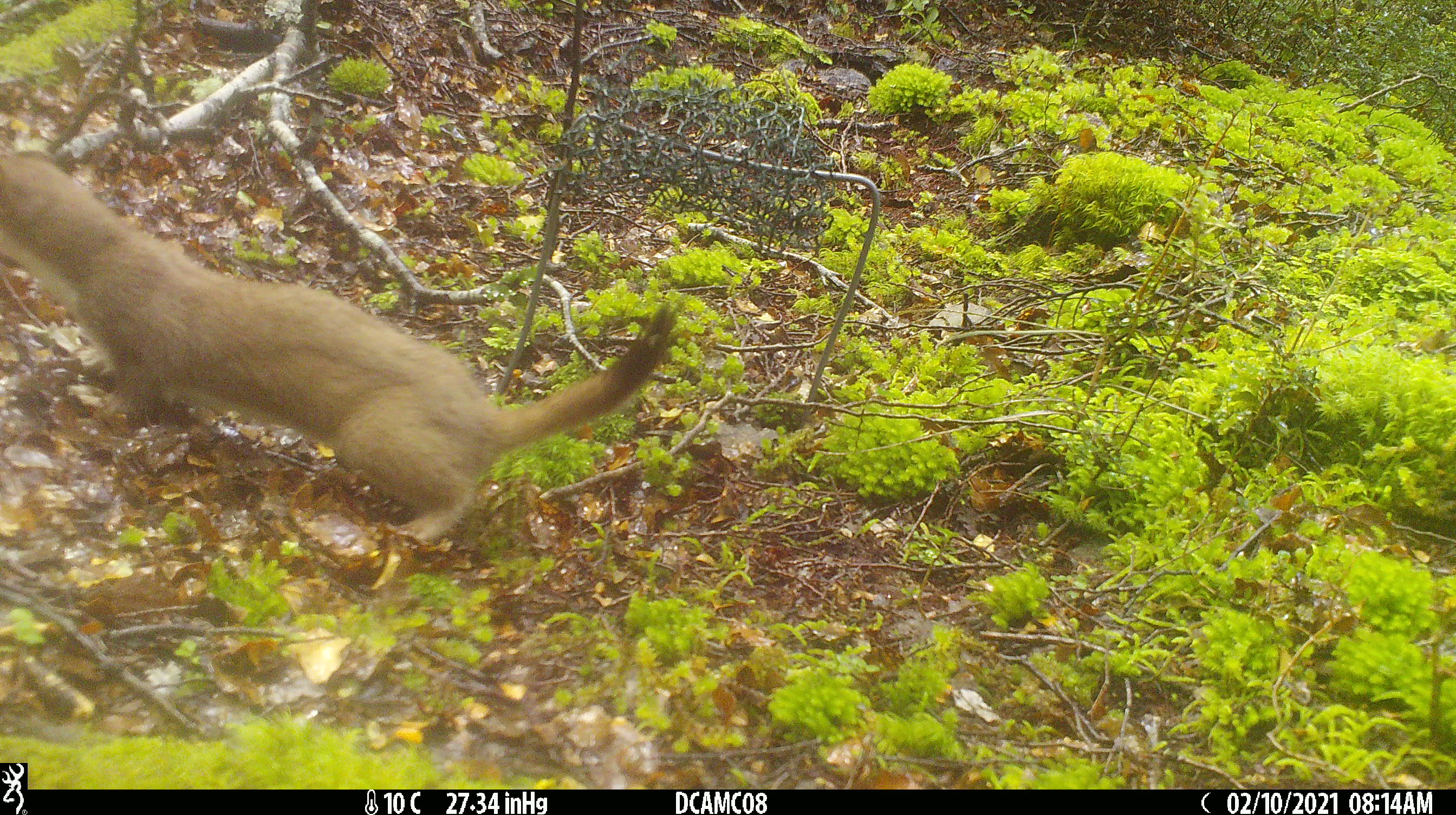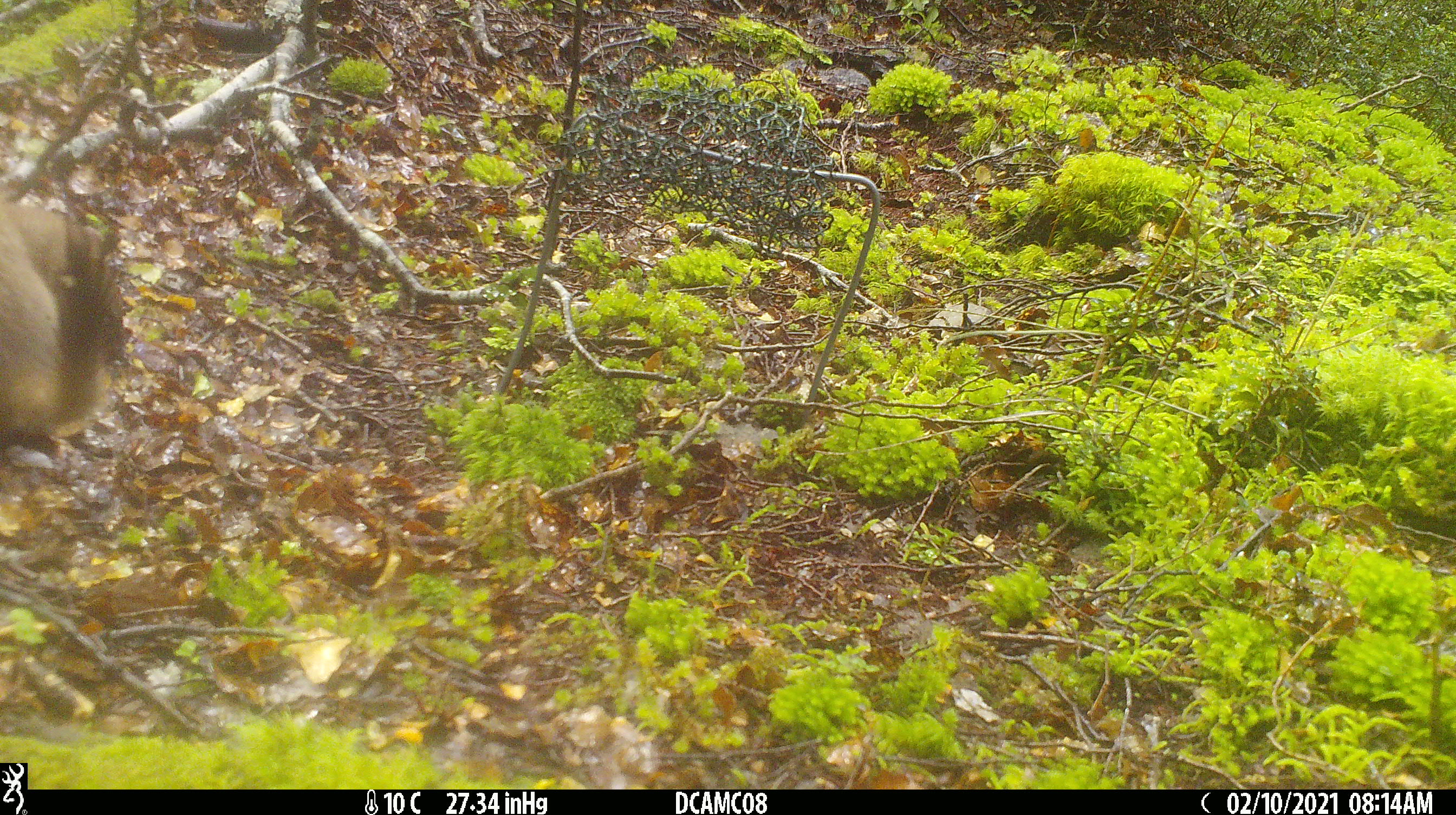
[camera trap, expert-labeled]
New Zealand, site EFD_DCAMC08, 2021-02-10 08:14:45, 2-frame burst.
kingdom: Animalia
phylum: Chordata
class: Mammalia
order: Carnivora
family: Mustelidae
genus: Mustela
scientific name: Mustela erminea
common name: stoat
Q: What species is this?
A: Stoat (Mustela erminea).